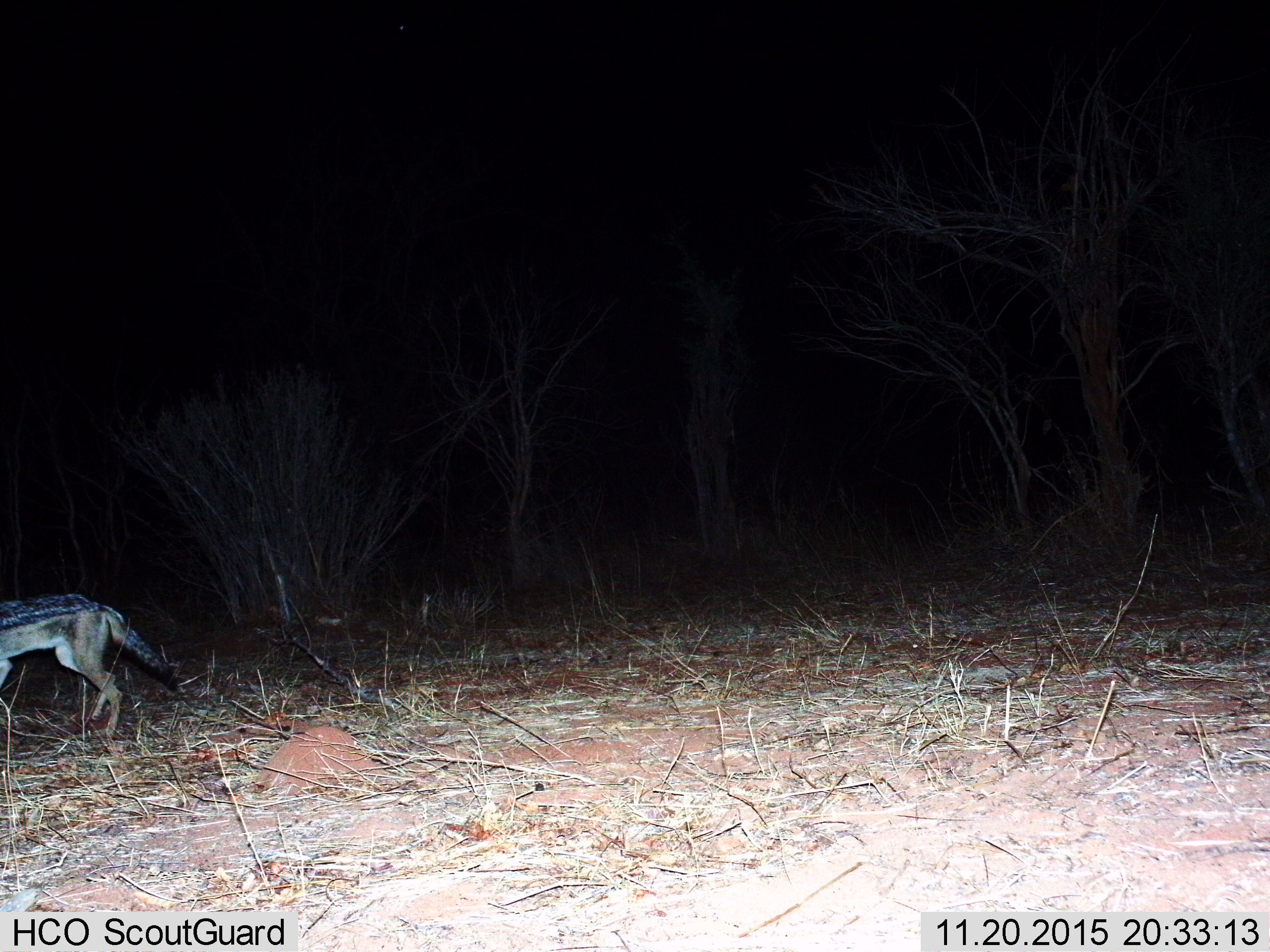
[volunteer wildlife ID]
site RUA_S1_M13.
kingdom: Animalia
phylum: Chordata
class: Mammalia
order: Carnivora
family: Canidae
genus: Lupulella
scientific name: Lupulella mesomelas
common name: black-backed jackal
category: jackalblackbacked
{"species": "jackalblackbacked (black-backed jackal) (Lupulella mesomelas)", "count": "1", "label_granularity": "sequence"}